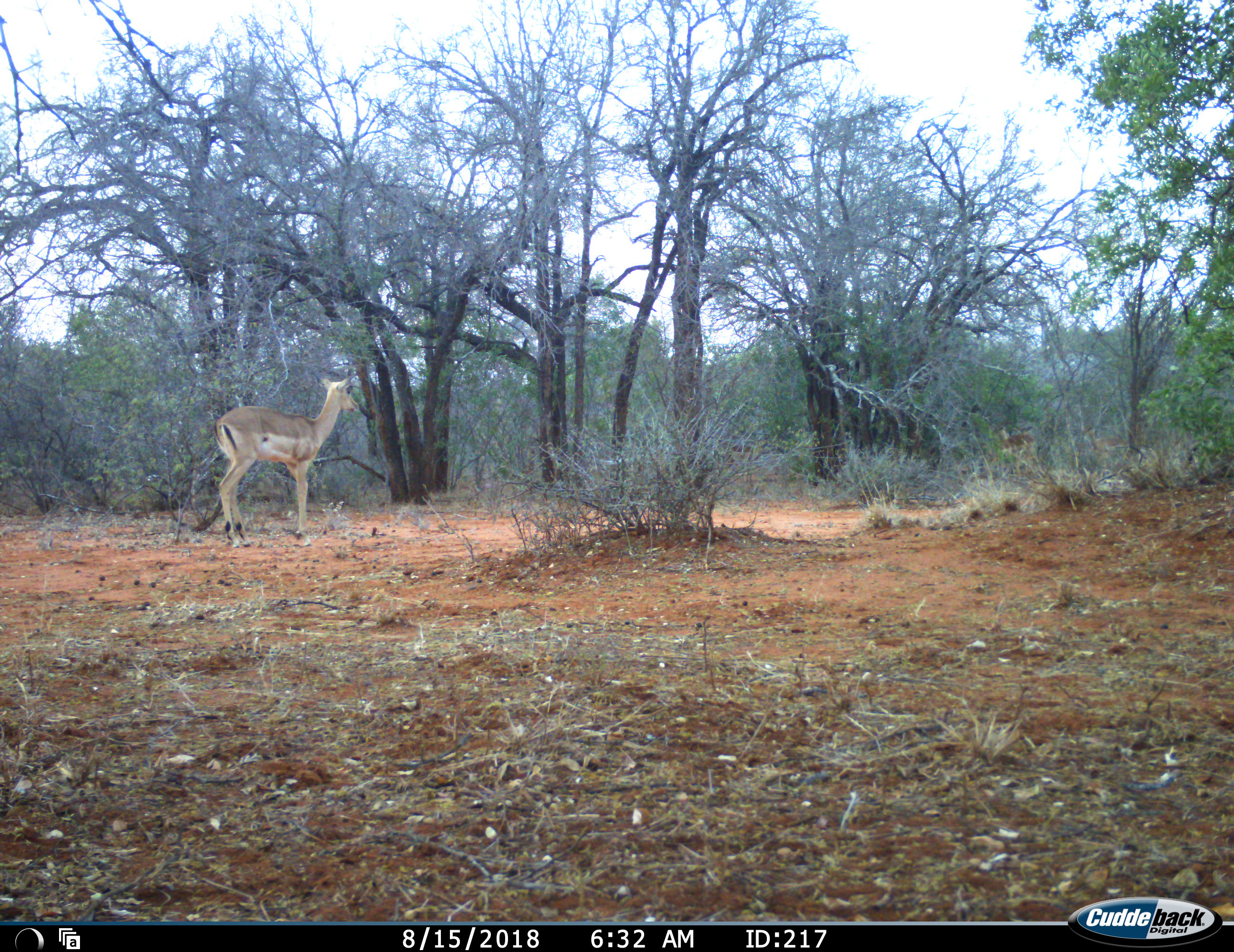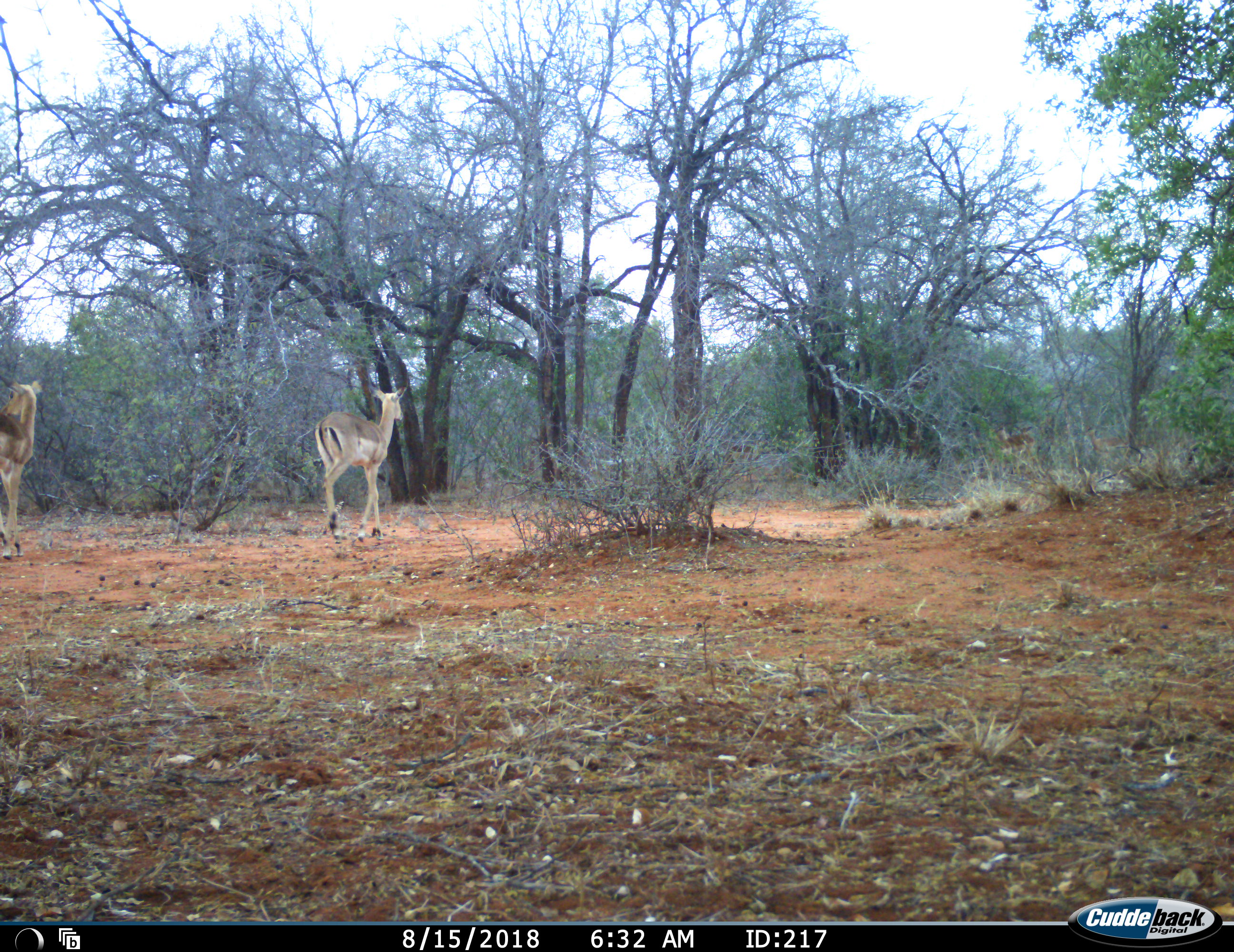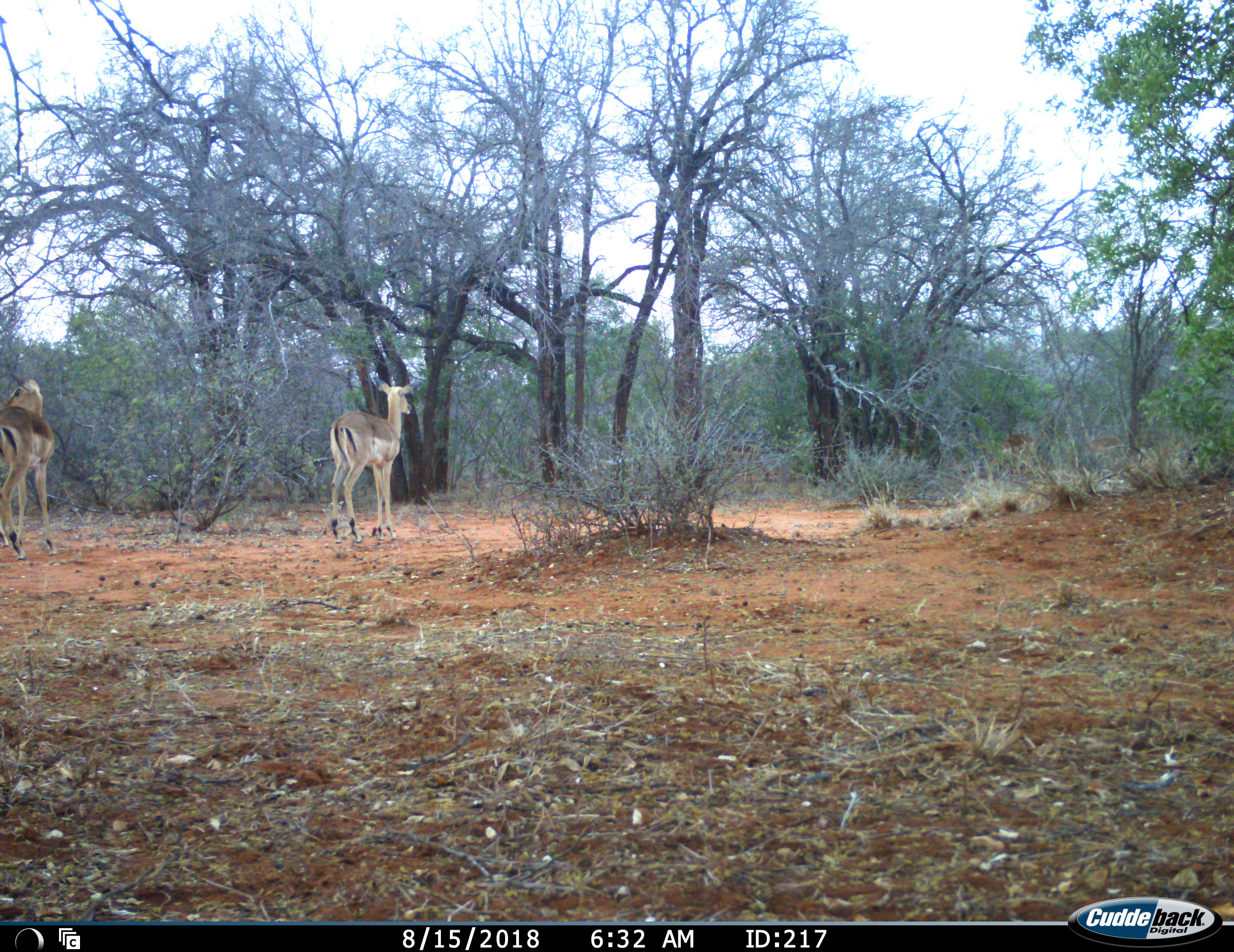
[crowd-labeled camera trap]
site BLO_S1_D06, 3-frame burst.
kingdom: Animalia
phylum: Chordata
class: Mammalia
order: Artiodactyla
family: Bovidae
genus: Aepyceros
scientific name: Aepyceros melampus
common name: impala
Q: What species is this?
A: Impala (Aepyceros melampus).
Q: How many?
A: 4.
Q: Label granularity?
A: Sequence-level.